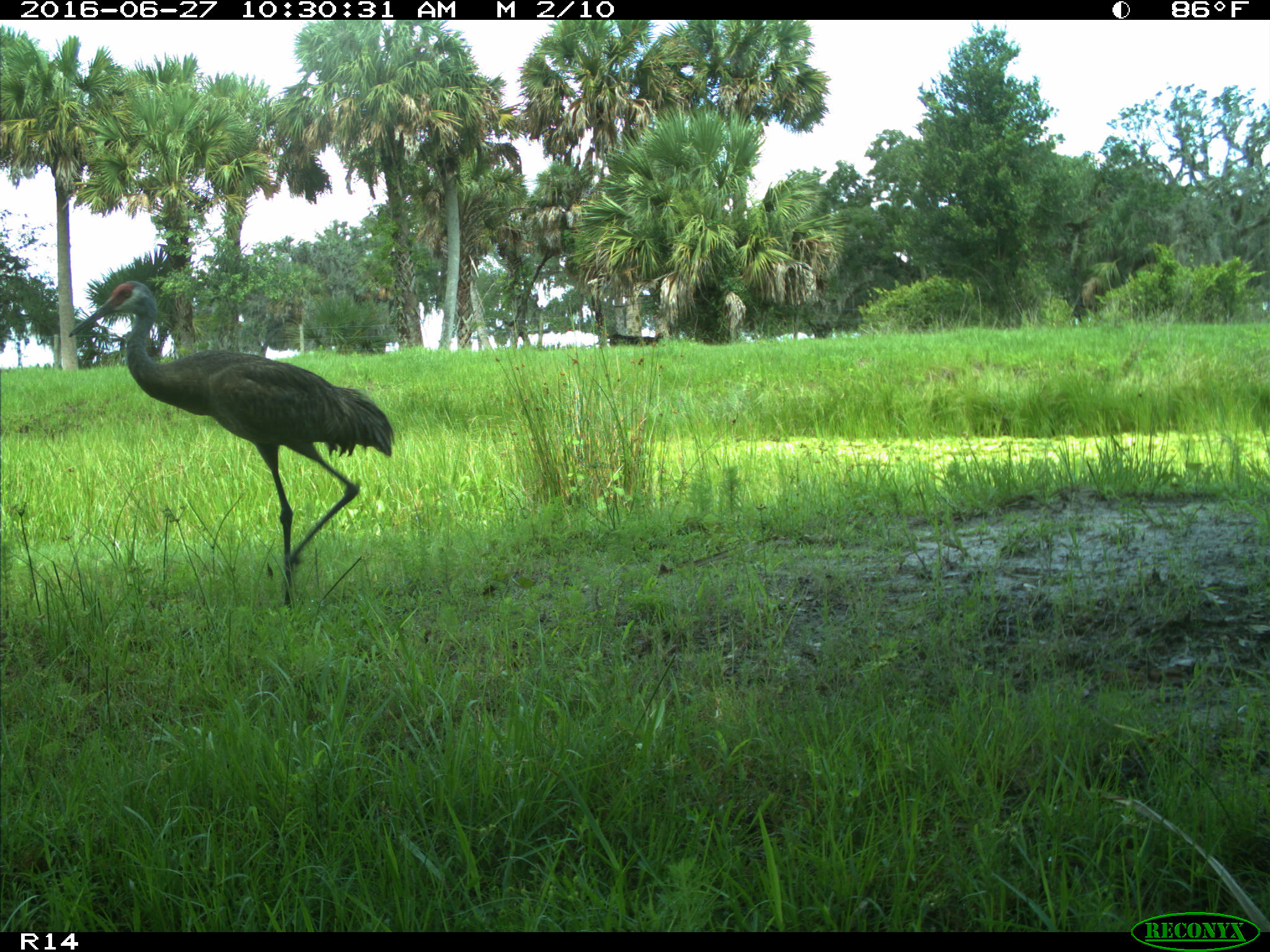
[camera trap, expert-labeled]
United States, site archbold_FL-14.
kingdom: Animalia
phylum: Chordata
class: Aves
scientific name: Aves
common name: birds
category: unidentified bird